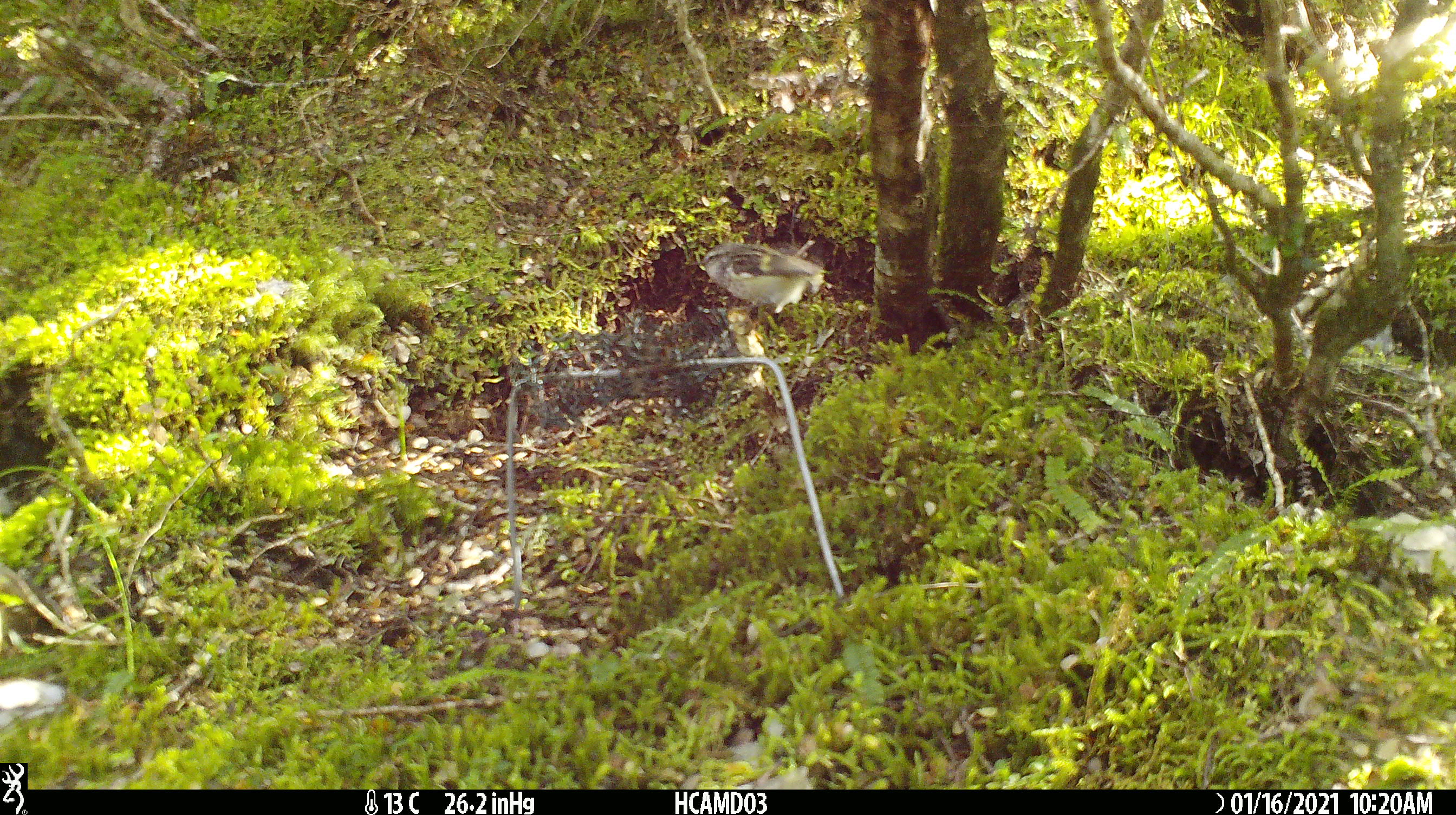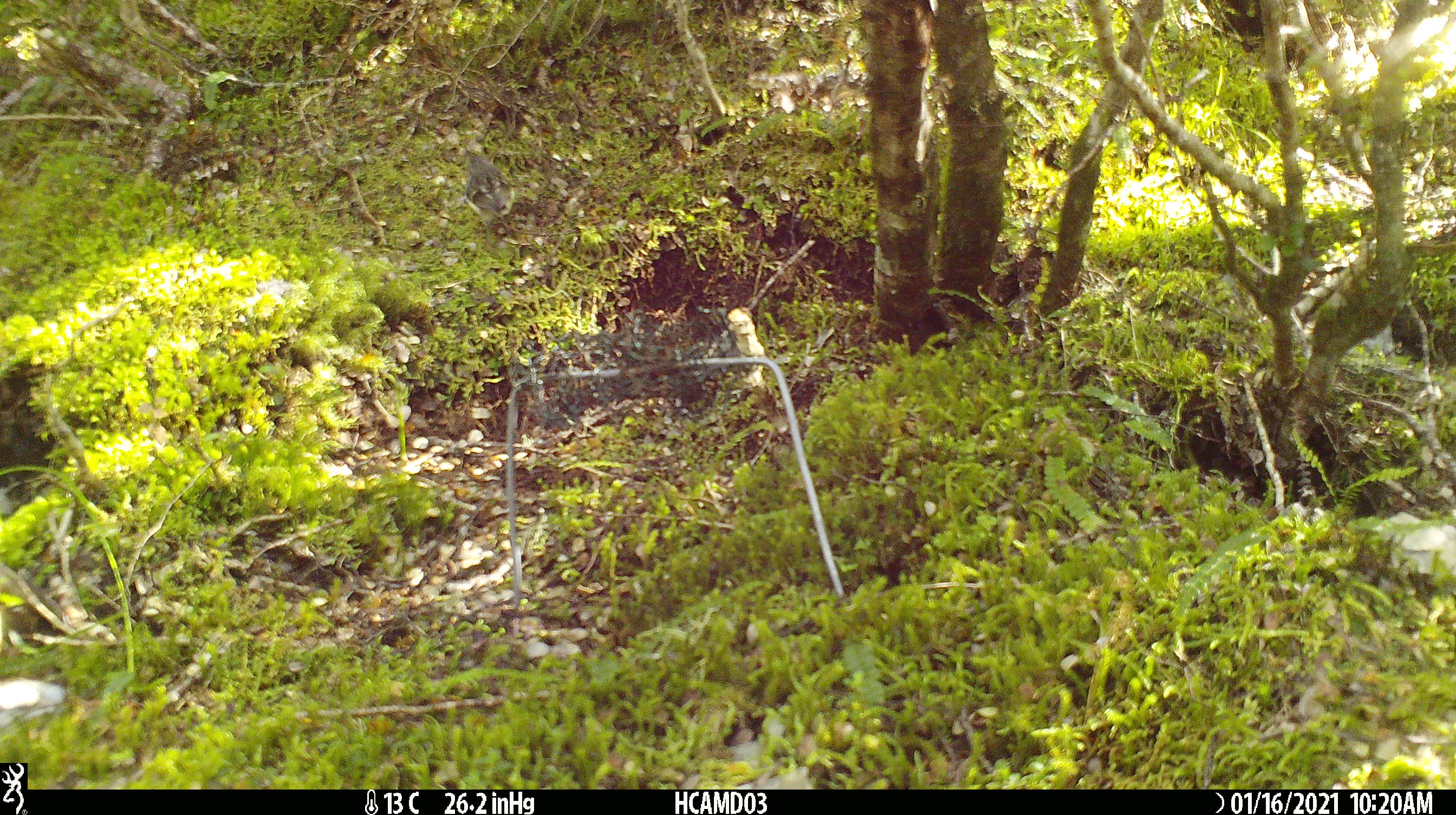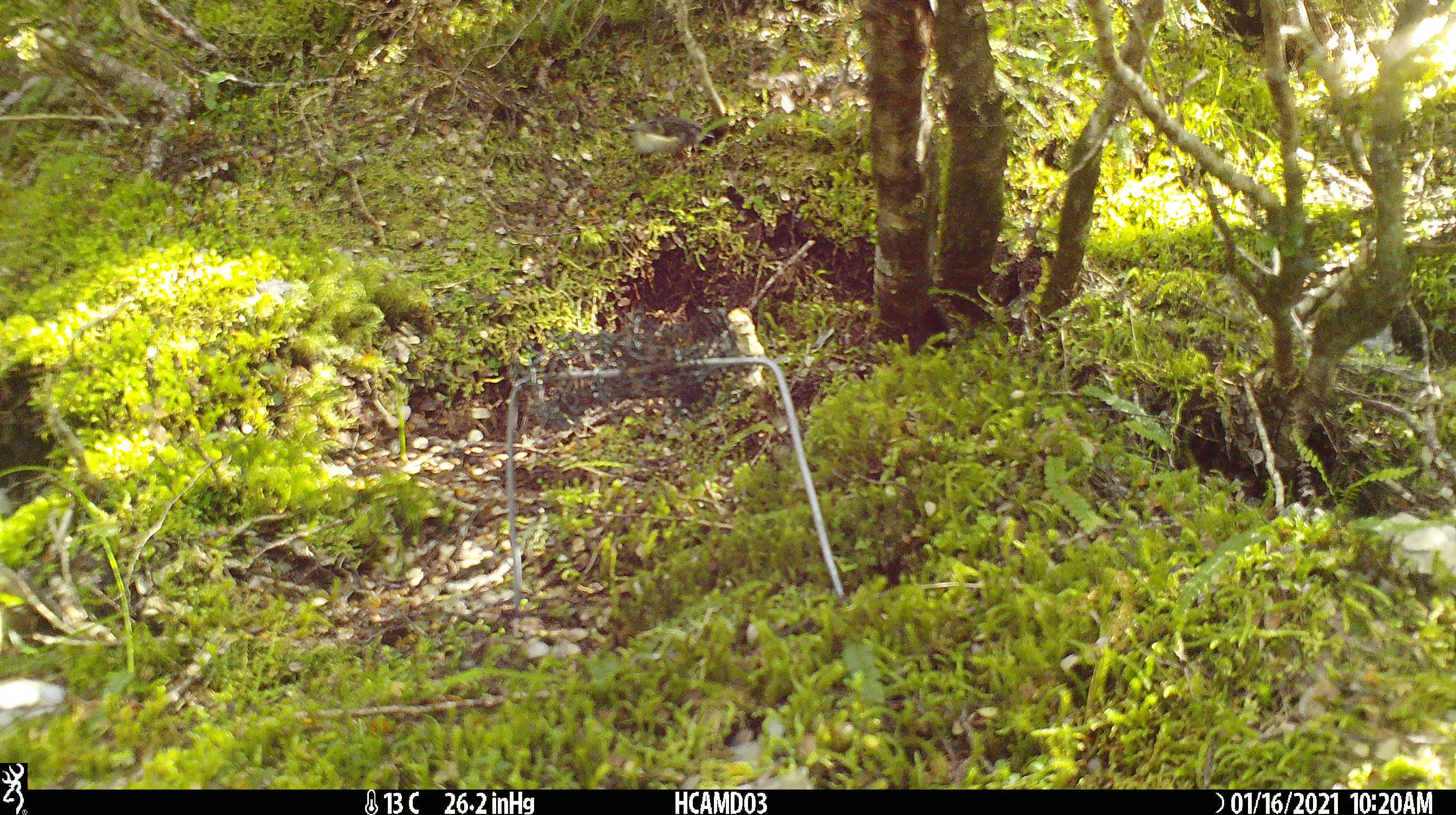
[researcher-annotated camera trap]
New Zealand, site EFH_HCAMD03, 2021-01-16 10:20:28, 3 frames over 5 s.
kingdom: Animalia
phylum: Chordata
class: Aves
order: Passeriformes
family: Acanthisittidae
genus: Acanthisitta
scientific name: Acanthisitta chloris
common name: rifleman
Rifleman (Acanthisitta chloris).